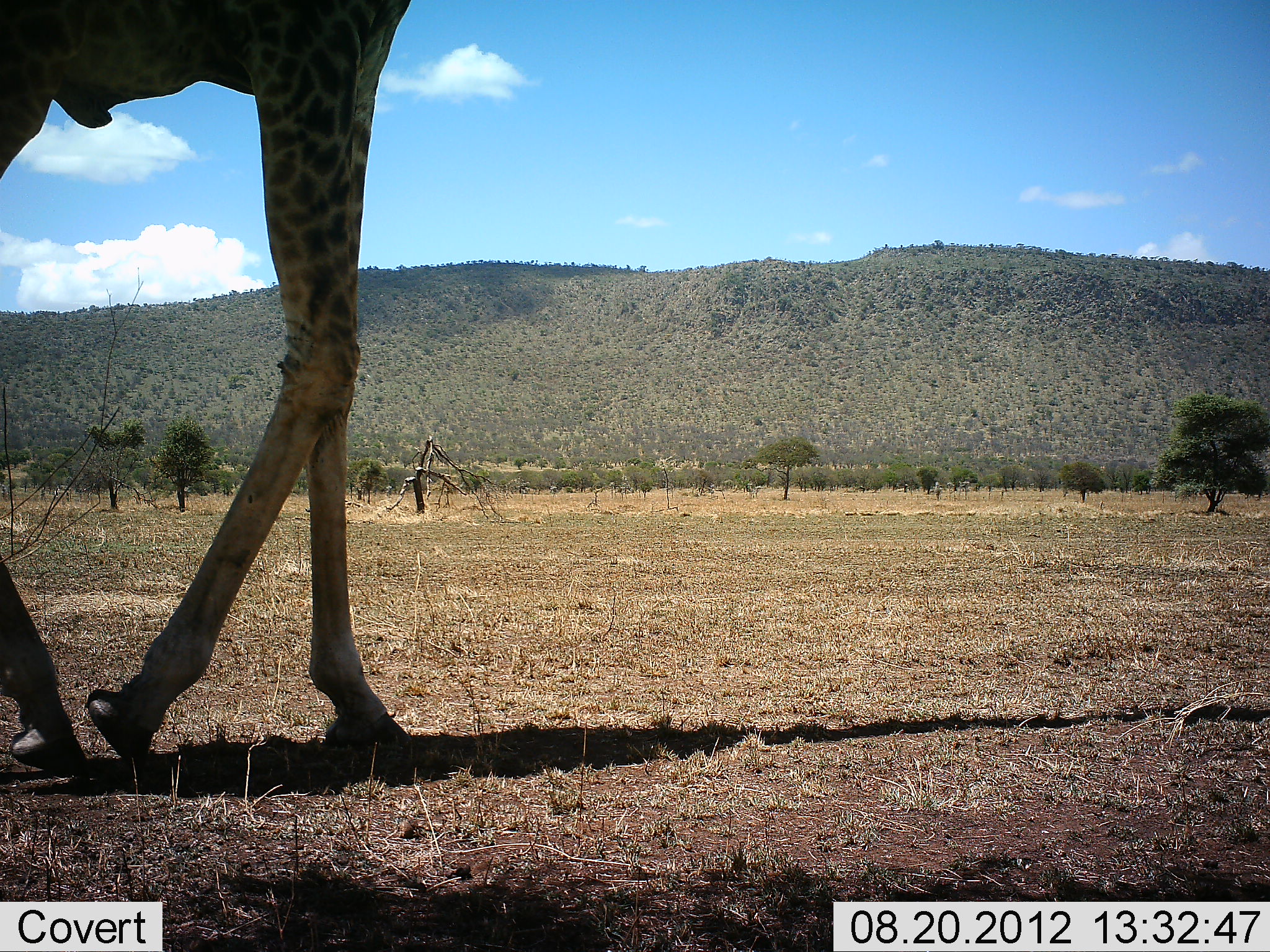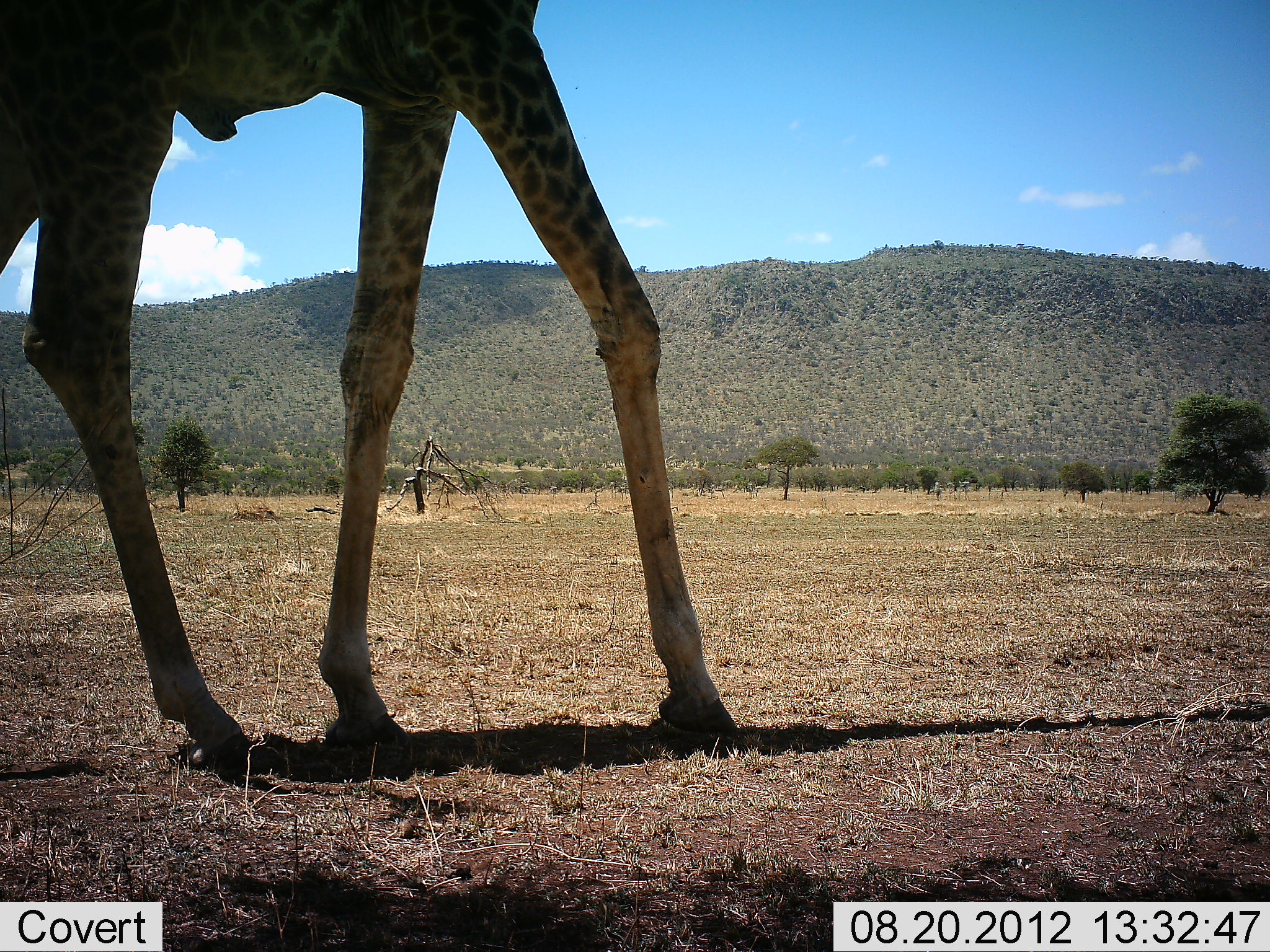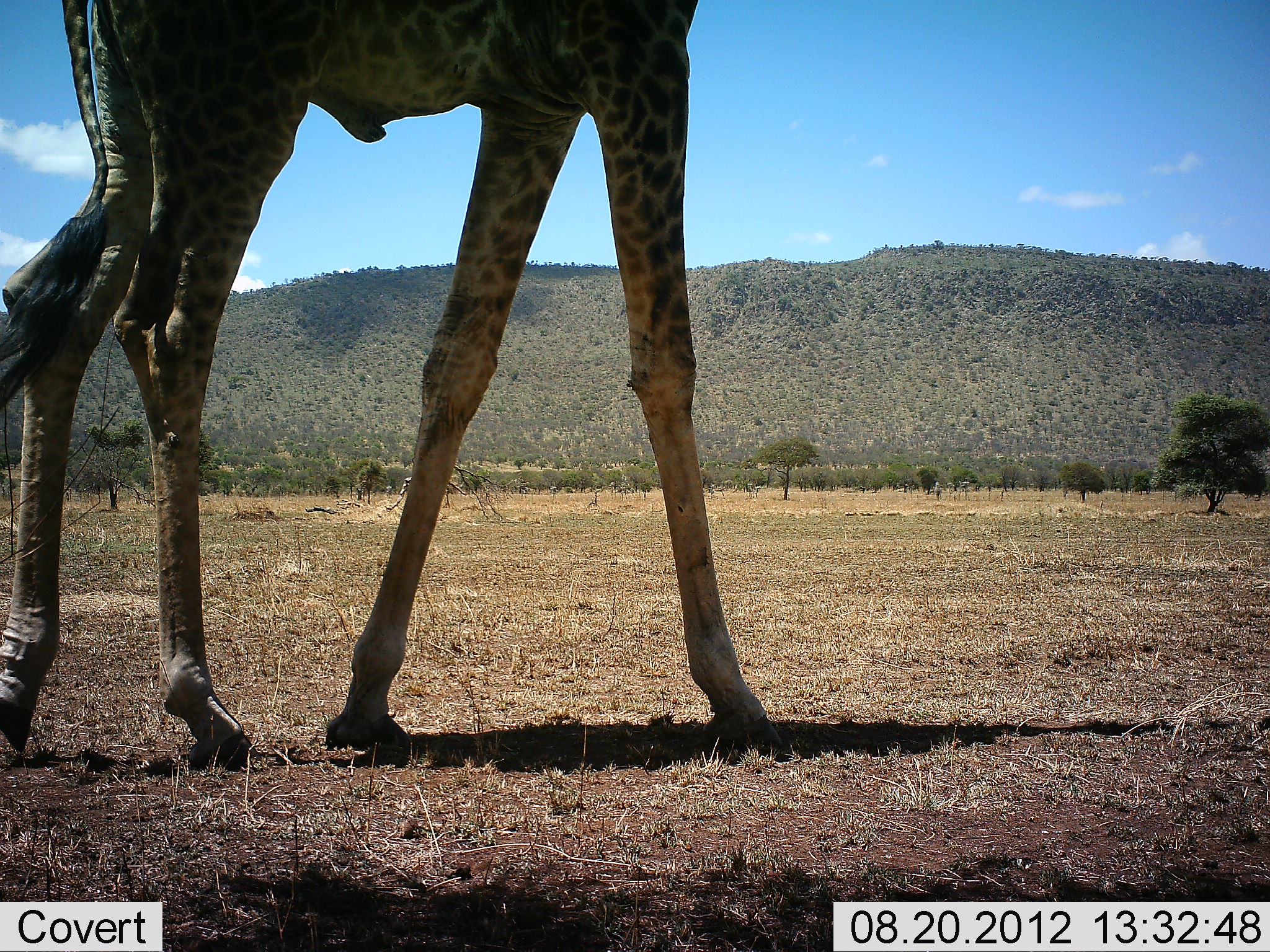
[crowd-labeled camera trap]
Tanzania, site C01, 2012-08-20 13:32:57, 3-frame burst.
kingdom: Animalia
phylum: Chordata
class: Mammalia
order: Artiodactyla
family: Giraffidae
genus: Giraffa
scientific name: Giraffa camelopardalis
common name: giraffe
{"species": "giraffe (Giraffa camelopardalis)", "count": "1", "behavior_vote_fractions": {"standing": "0%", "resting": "0%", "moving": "100%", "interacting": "0%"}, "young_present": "0%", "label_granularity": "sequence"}